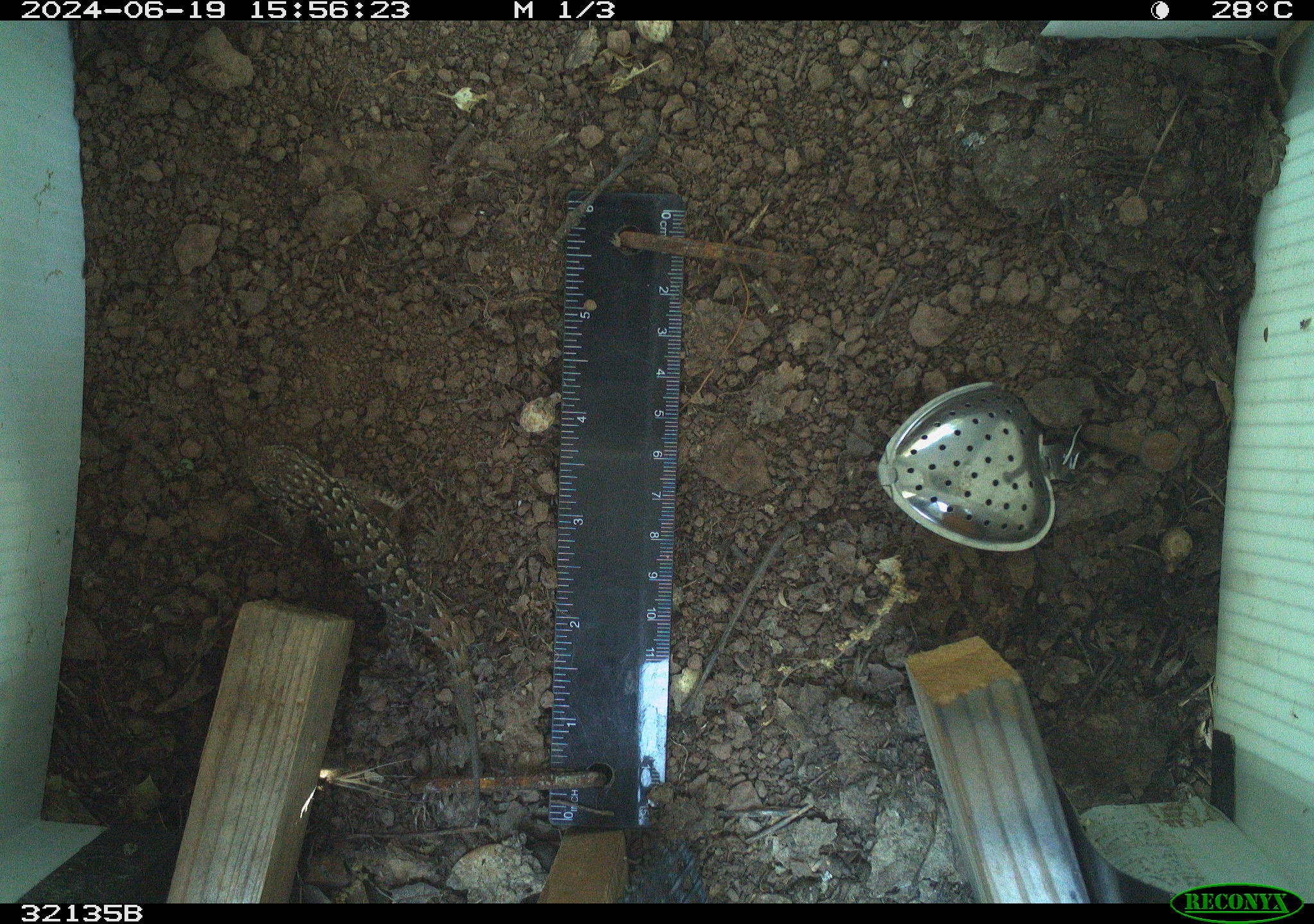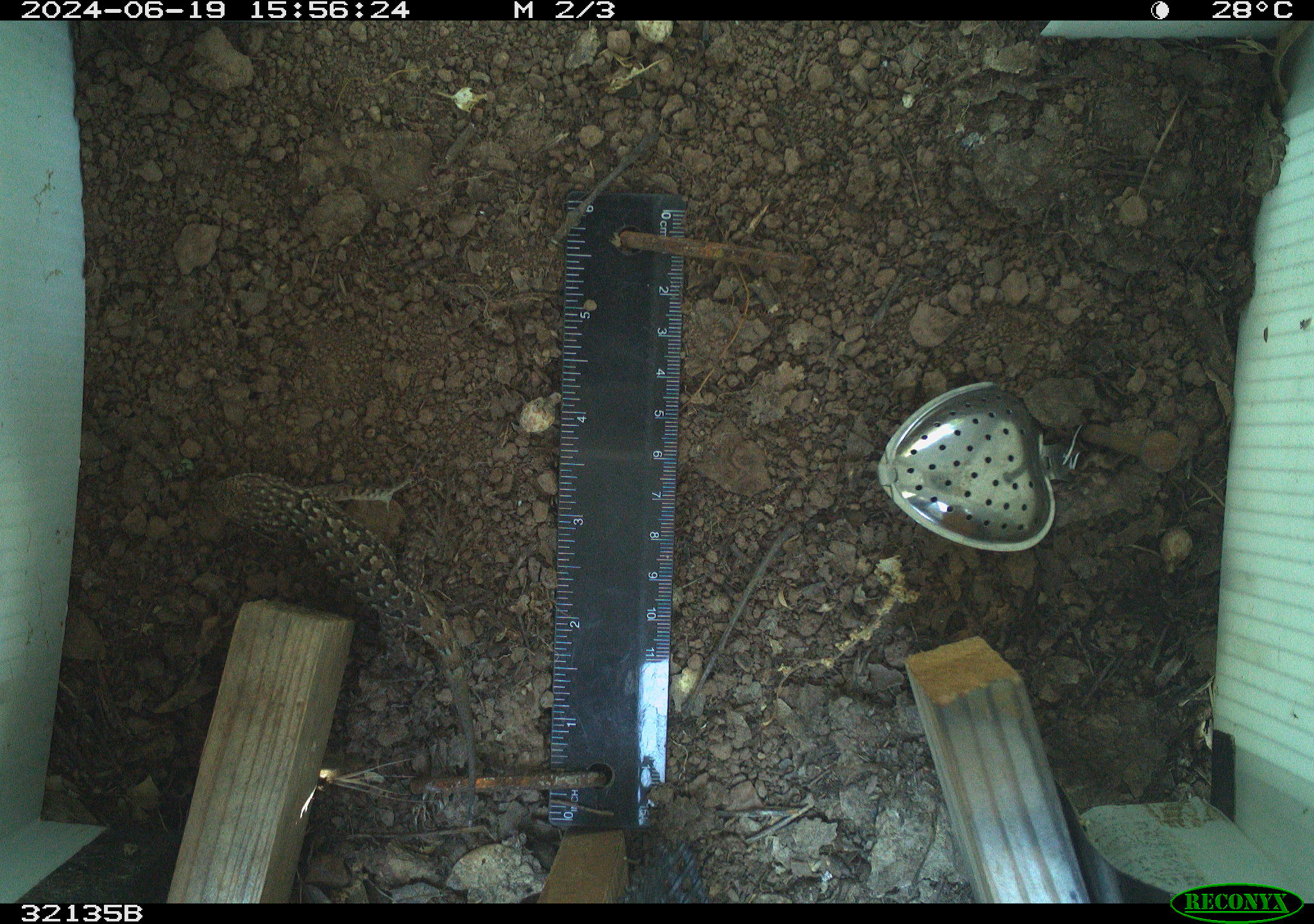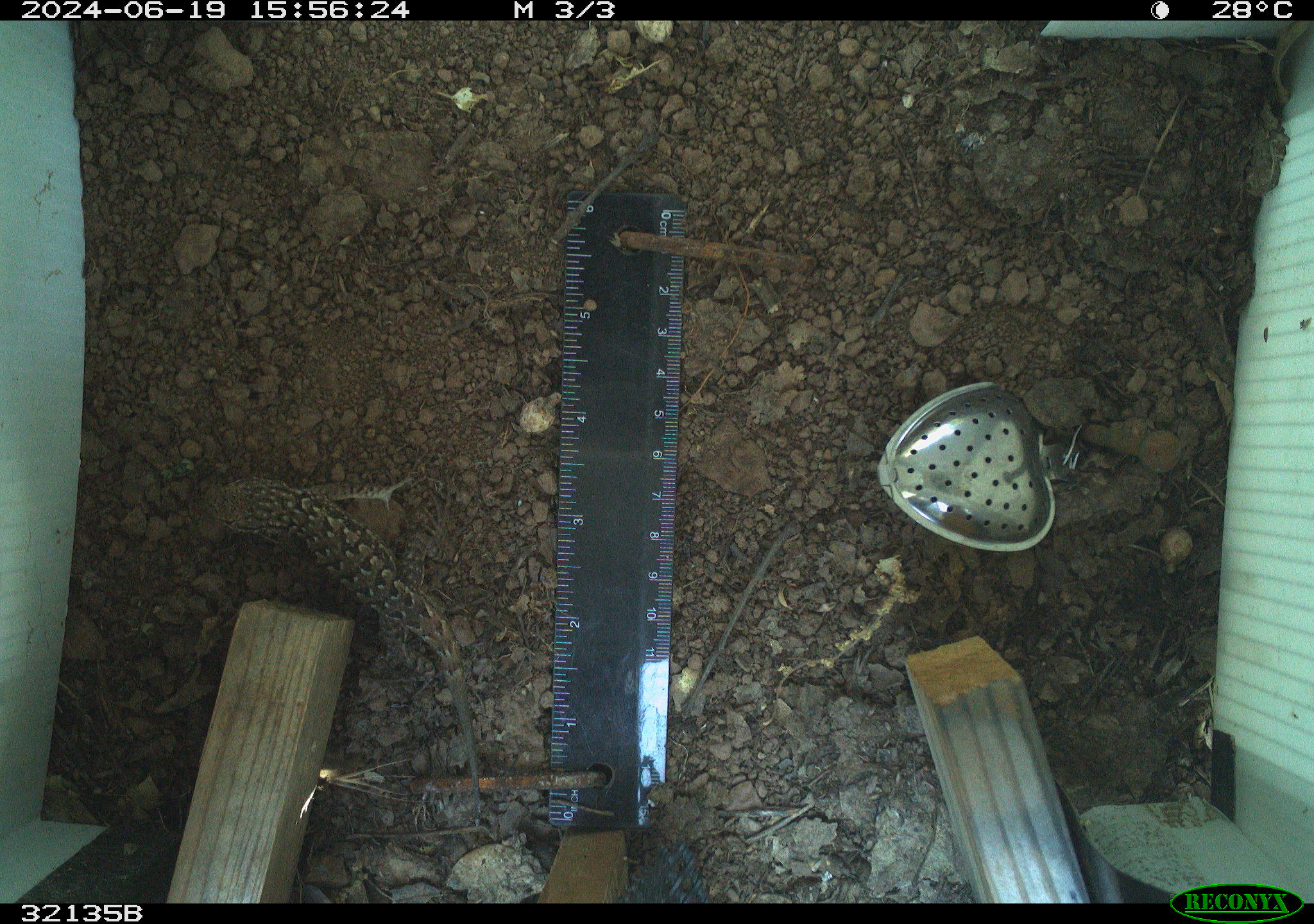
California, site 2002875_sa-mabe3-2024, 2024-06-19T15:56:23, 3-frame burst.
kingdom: Animalia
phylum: Chordata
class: Reptilia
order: Squamata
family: Phrynosomatidae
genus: Sceloporus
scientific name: Sceloporus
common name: spiny lizards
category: sceloporus species